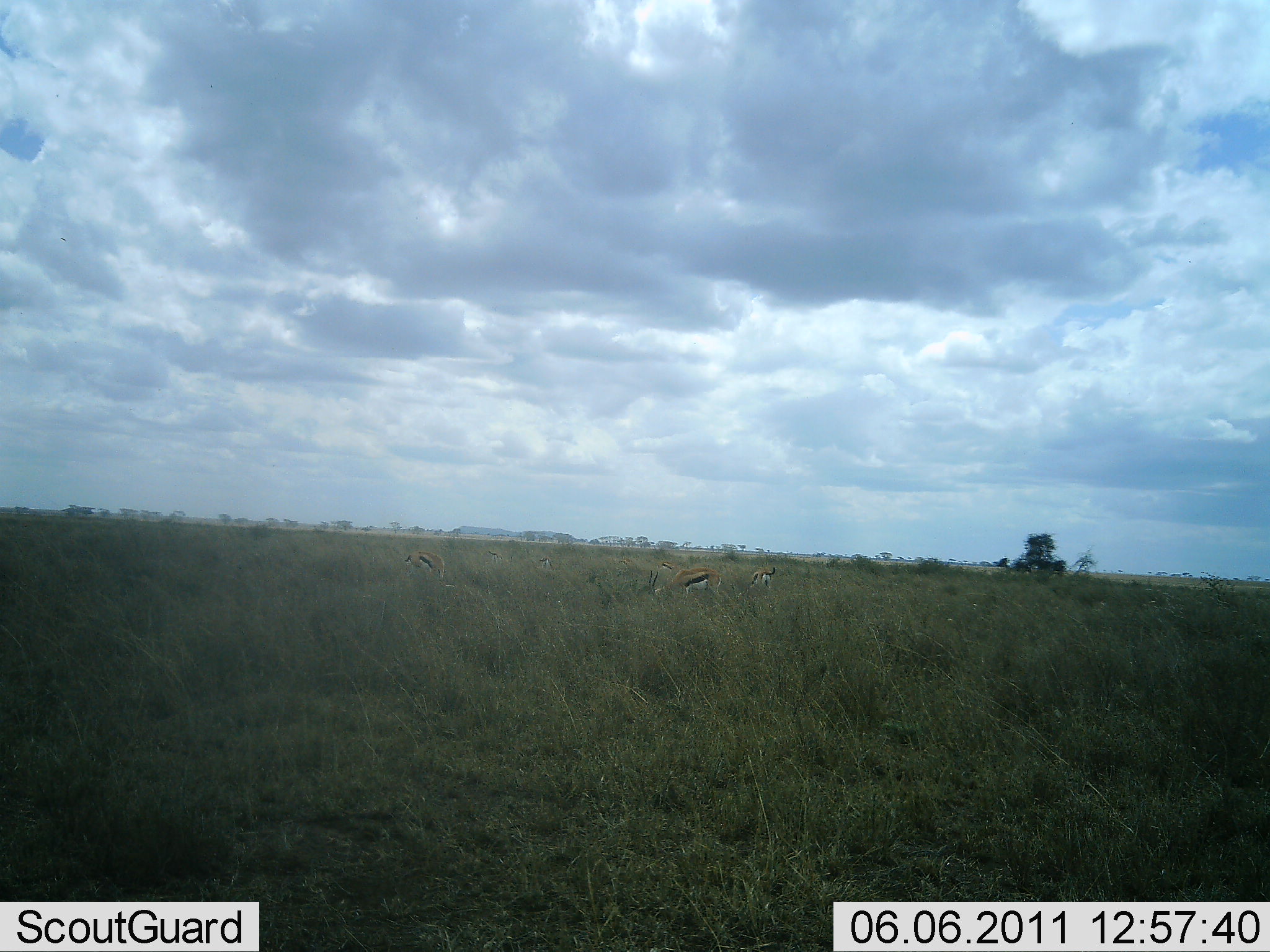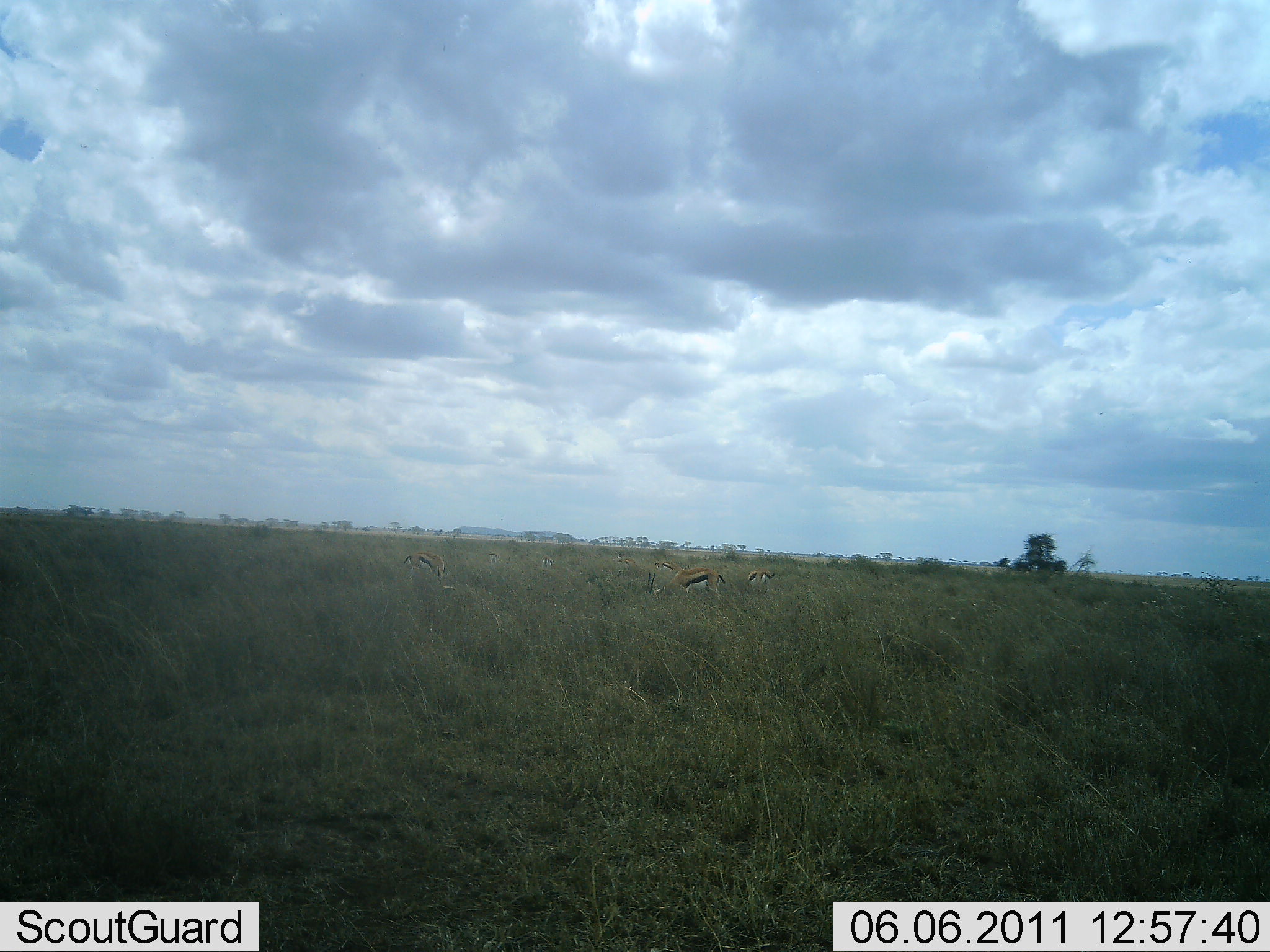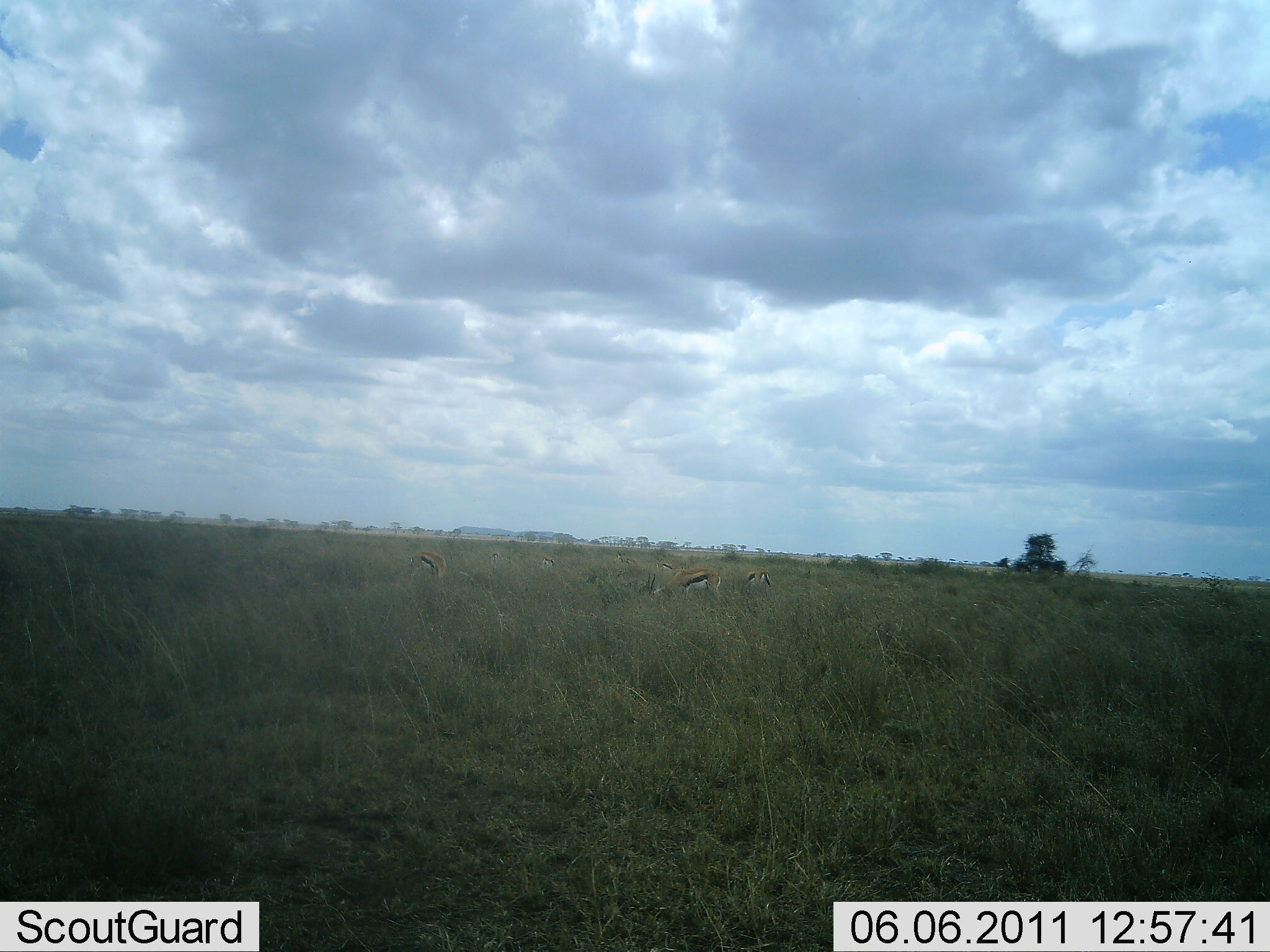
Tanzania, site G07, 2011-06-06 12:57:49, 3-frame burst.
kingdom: Animalia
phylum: Chordata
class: Mammalia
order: Artiodactyla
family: Bovidae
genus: Eudorcas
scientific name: Eudorcas thomsonii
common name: thomson's gazelle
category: gazellethomsons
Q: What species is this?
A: Gazellethomsons (thomson's gazelle) (Eudorcas thomsonii).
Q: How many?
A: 3.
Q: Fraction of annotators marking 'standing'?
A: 36%.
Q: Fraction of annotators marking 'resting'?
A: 9%.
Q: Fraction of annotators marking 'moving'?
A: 9%.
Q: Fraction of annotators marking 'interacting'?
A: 0%.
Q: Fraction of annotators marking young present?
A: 0%.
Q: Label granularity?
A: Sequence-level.